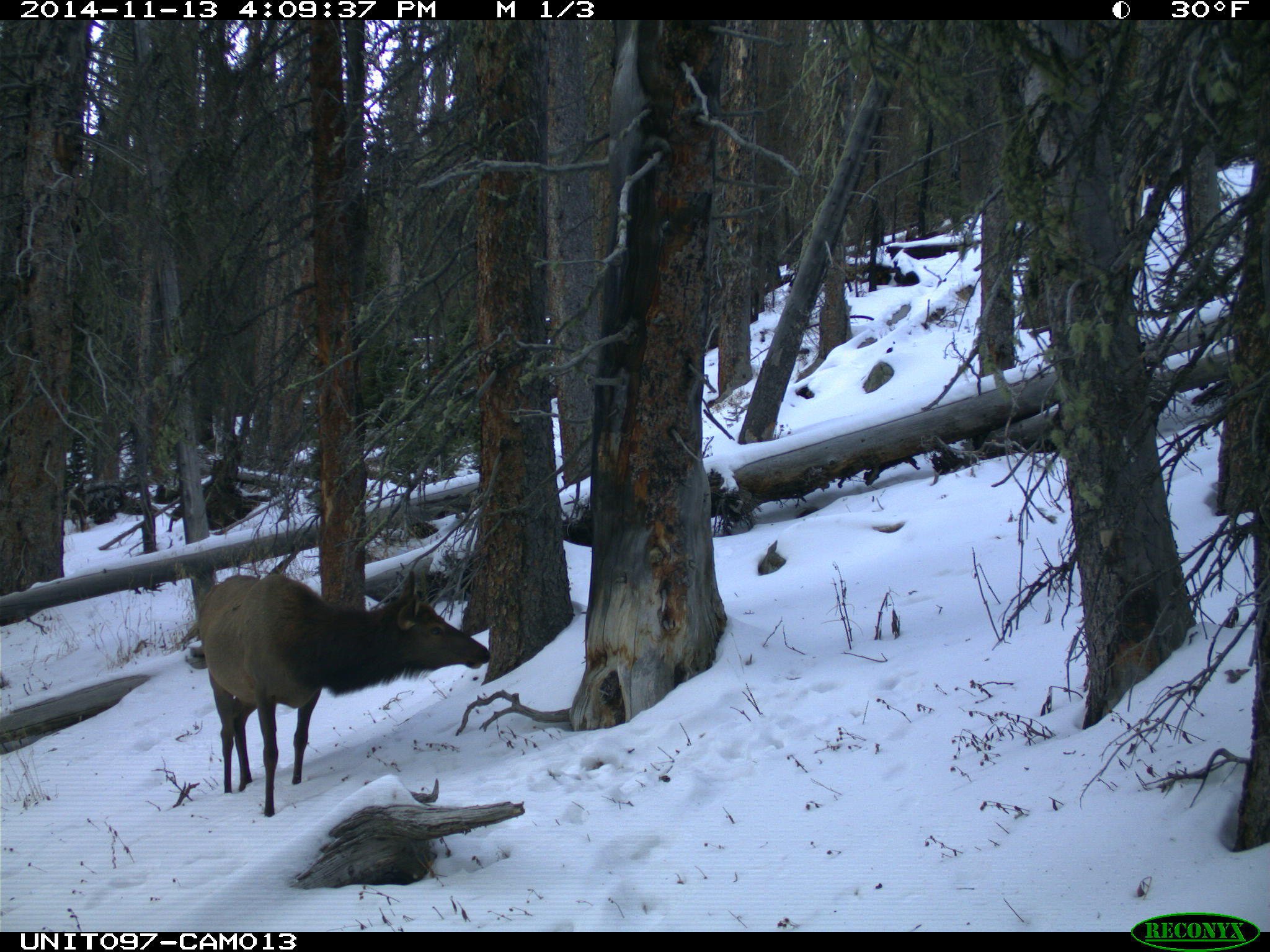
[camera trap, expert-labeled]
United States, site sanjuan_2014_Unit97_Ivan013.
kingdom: Animalia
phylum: Chordata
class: Mammalia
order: Artiodactyla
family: Cervidae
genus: Cervus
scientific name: Cervus elaphus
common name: red deer